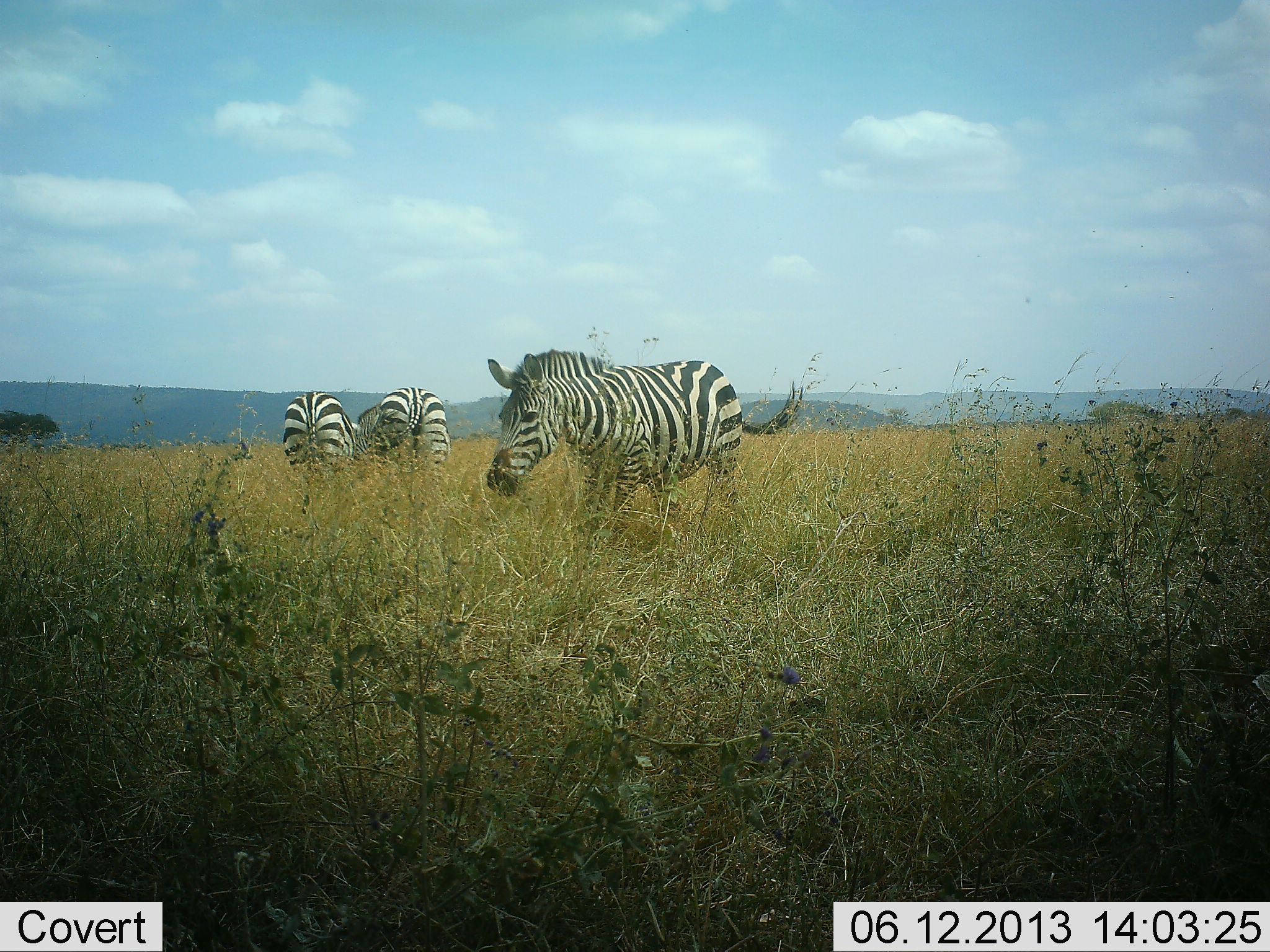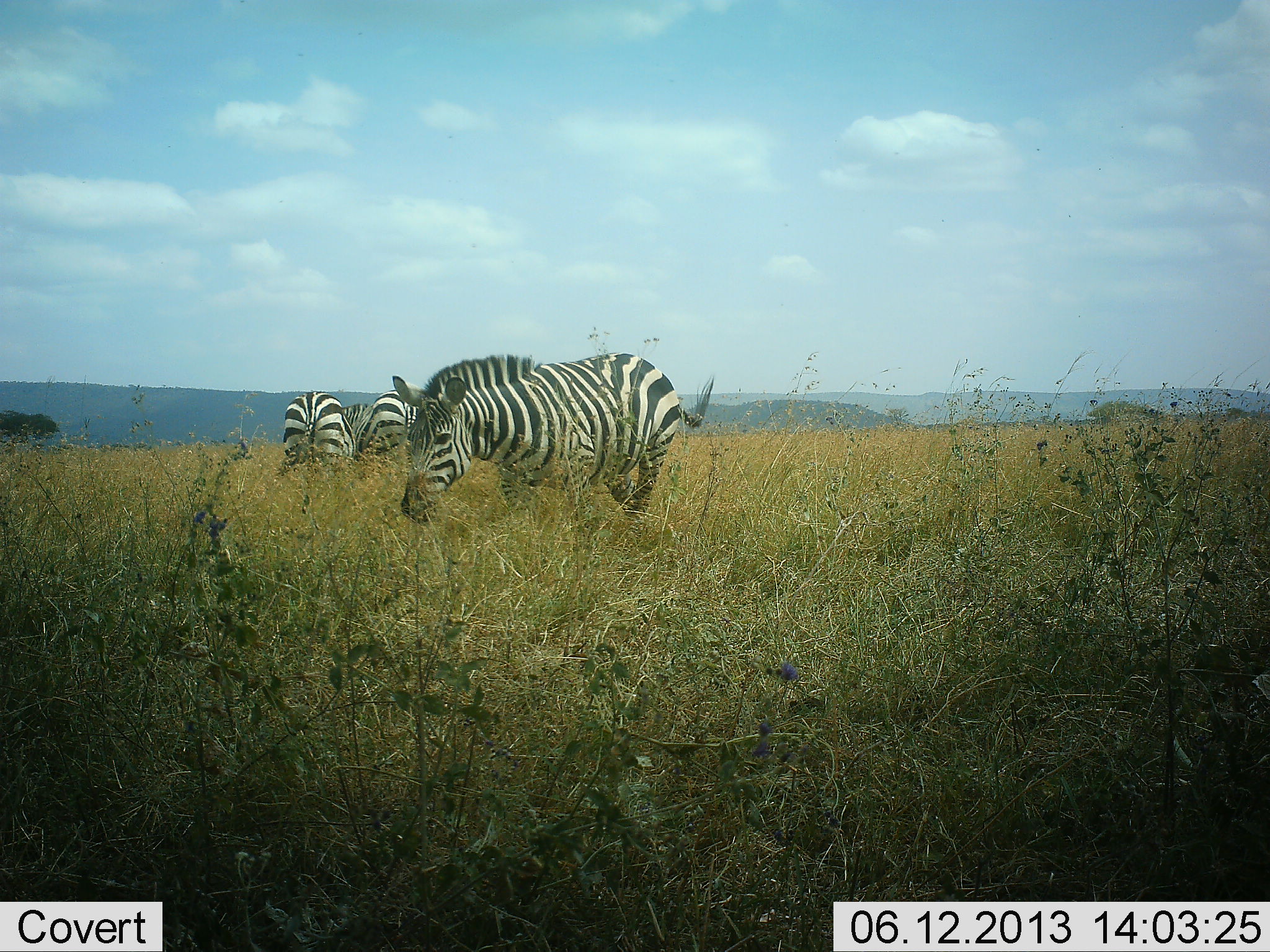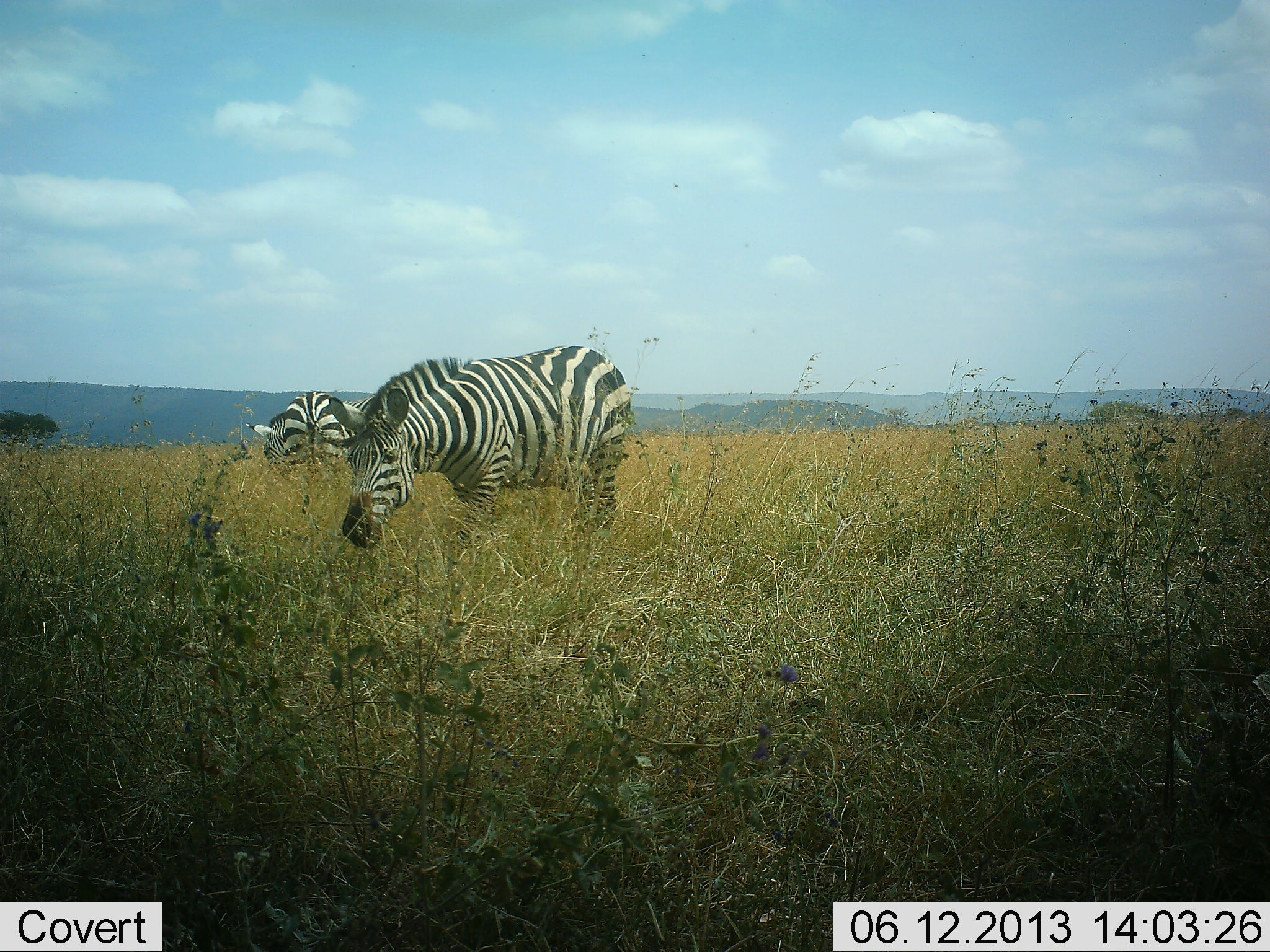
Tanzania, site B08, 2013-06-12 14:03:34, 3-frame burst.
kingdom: Animalia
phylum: Chordata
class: Mammalia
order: Perissodactyla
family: Equidae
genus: Equus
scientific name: Equus quagga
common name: plains zebra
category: zebra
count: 3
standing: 36%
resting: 0%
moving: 55%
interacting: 5%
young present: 0%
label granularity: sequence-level